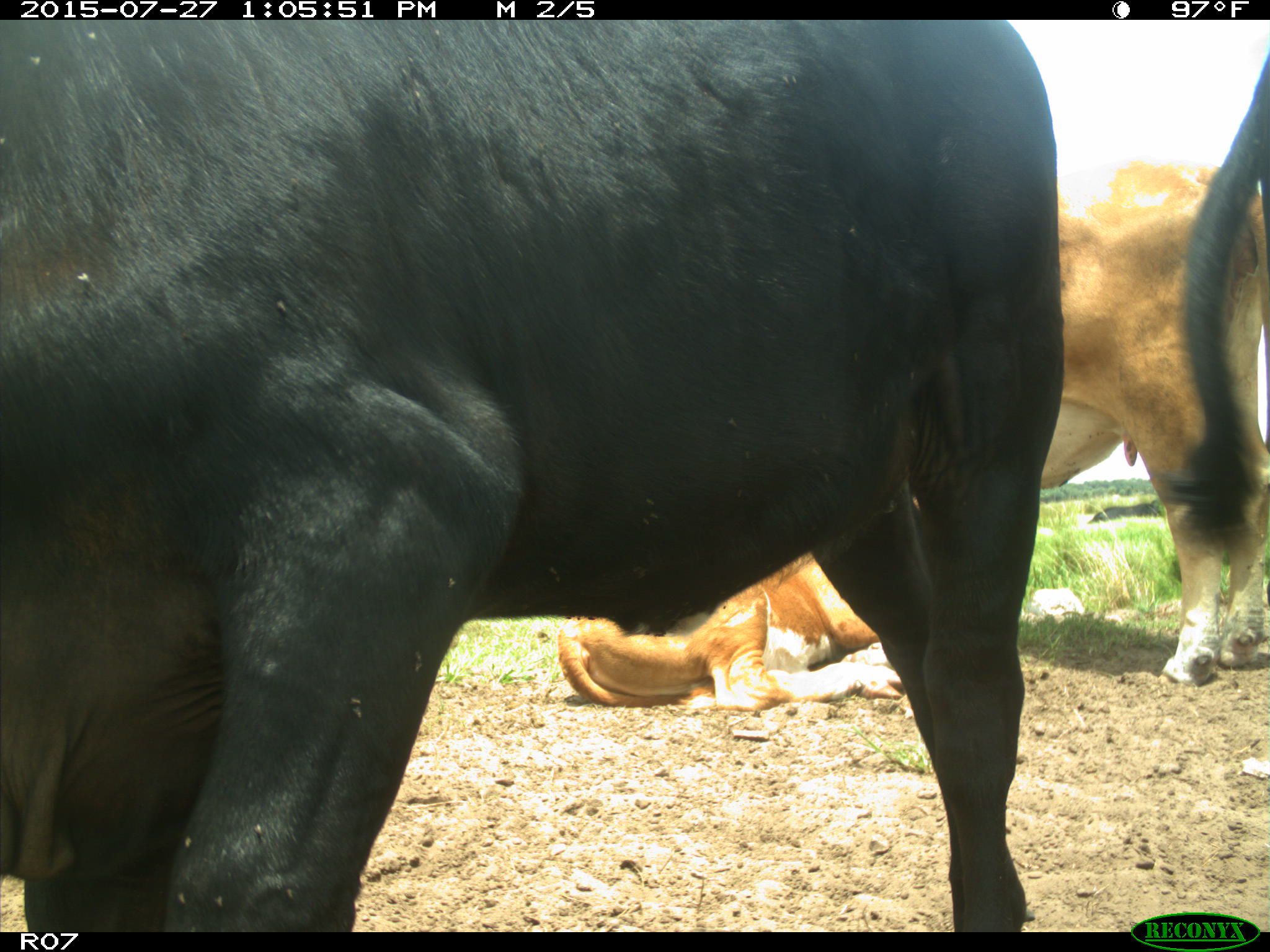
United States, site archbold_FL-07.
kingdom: Animalia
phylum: Chordata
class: Mammalia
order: Artiodactyla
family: Bovidae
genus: Bos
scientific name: Bos taurus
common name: domestic cow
Bos taurus (domestic cow).